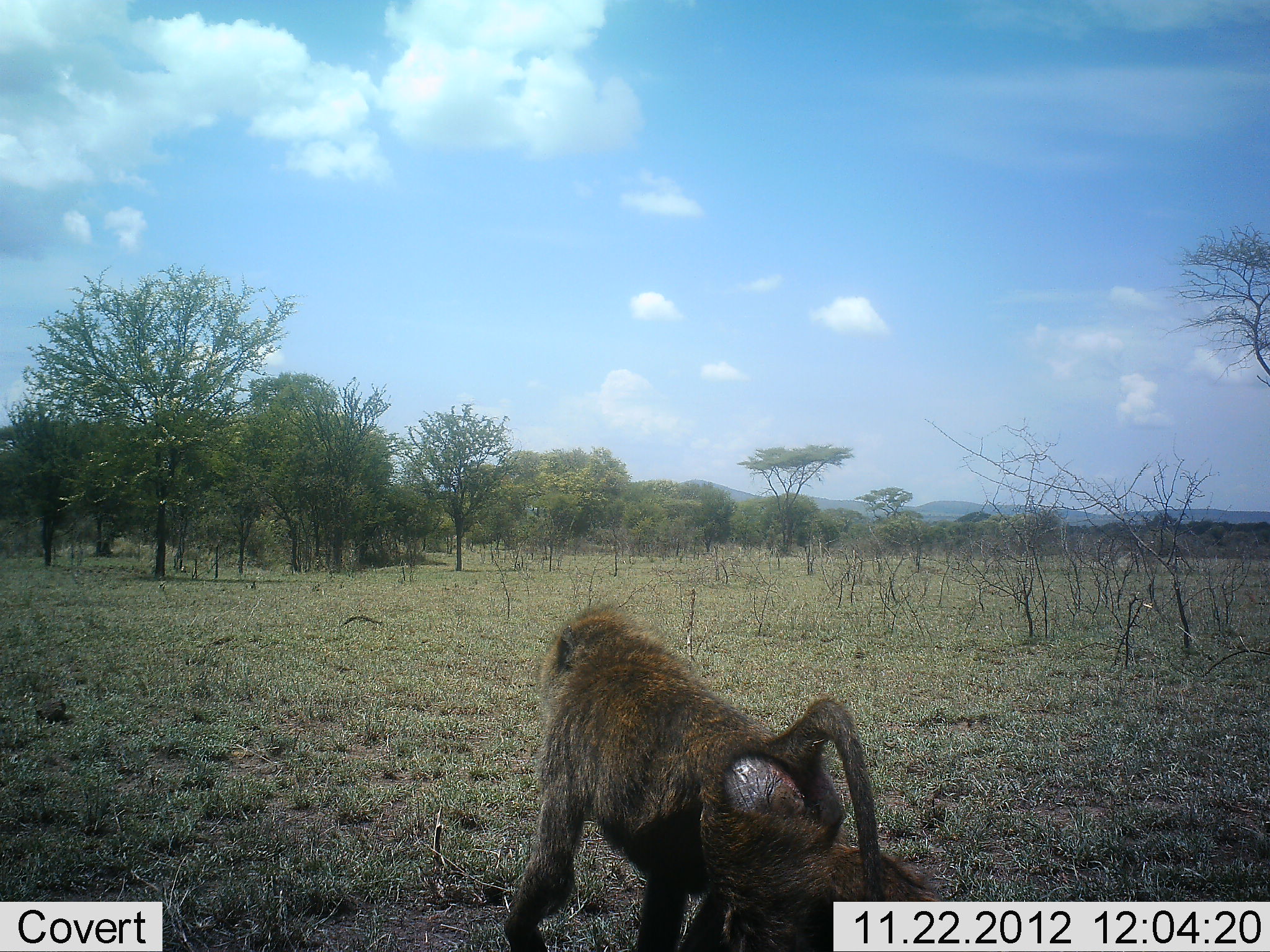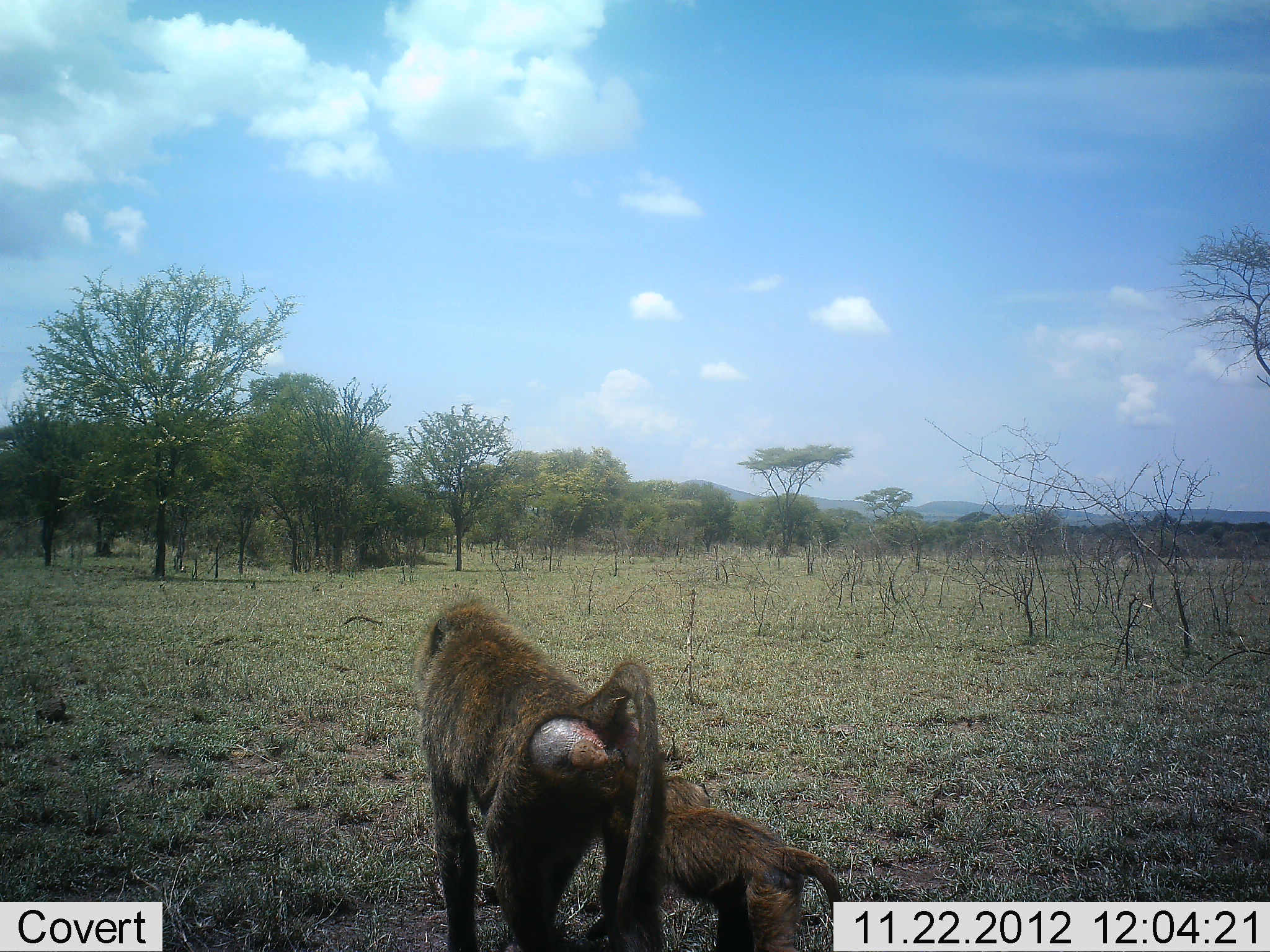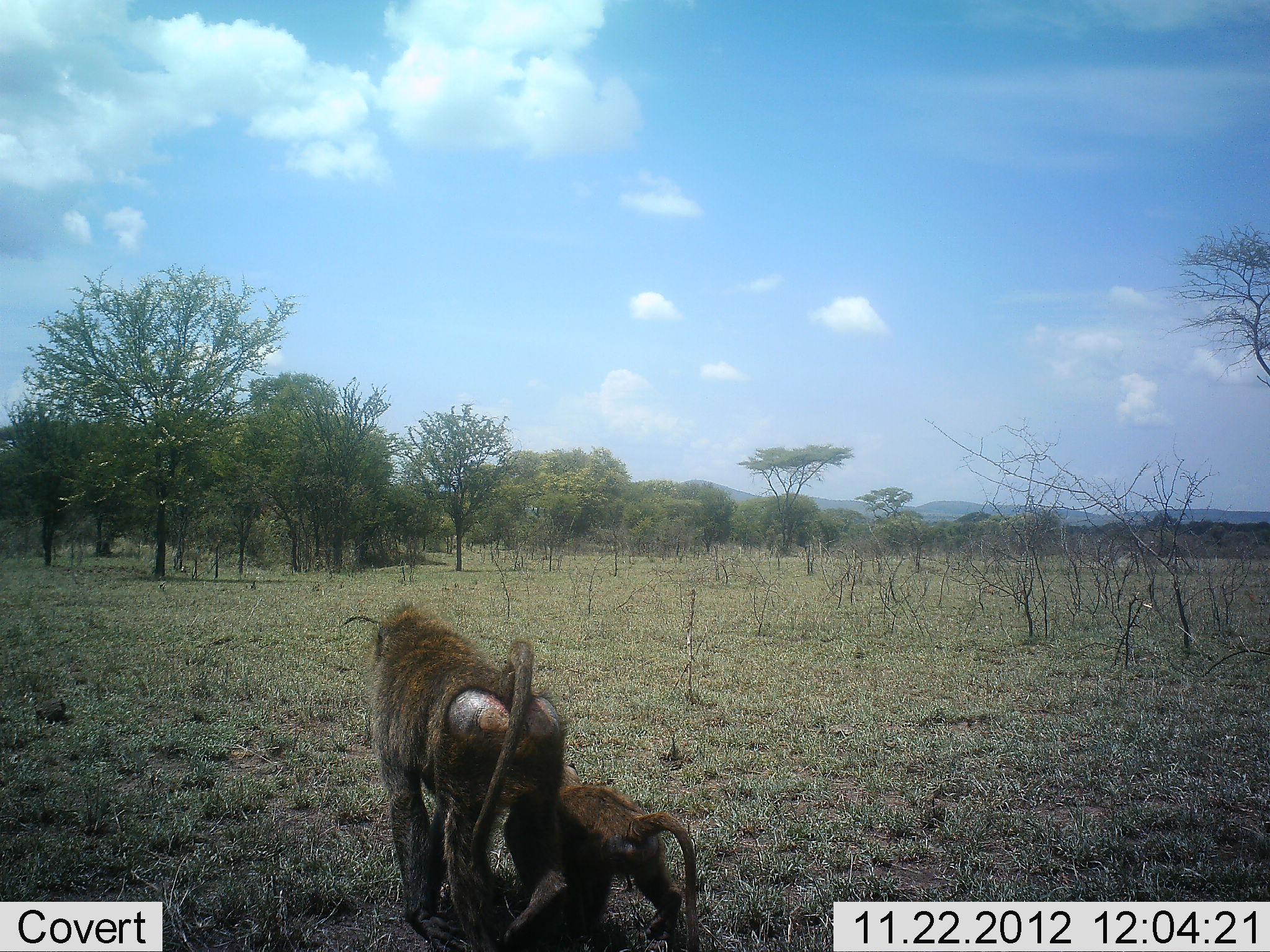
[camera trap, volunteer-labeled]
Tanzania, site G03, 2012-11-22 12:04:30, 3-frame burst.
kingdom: Animalia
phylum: Chordata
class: Mammalia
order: Primates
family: Cercopithecidae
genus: Papio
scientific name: Papio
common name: baboon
Baboon (Papio), count 2. Behavior (volunteer vote fractions): standing 3%, resting 0%, moving 97%, interacting 0%. Young present (vote fraction): 89%. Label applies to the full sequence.